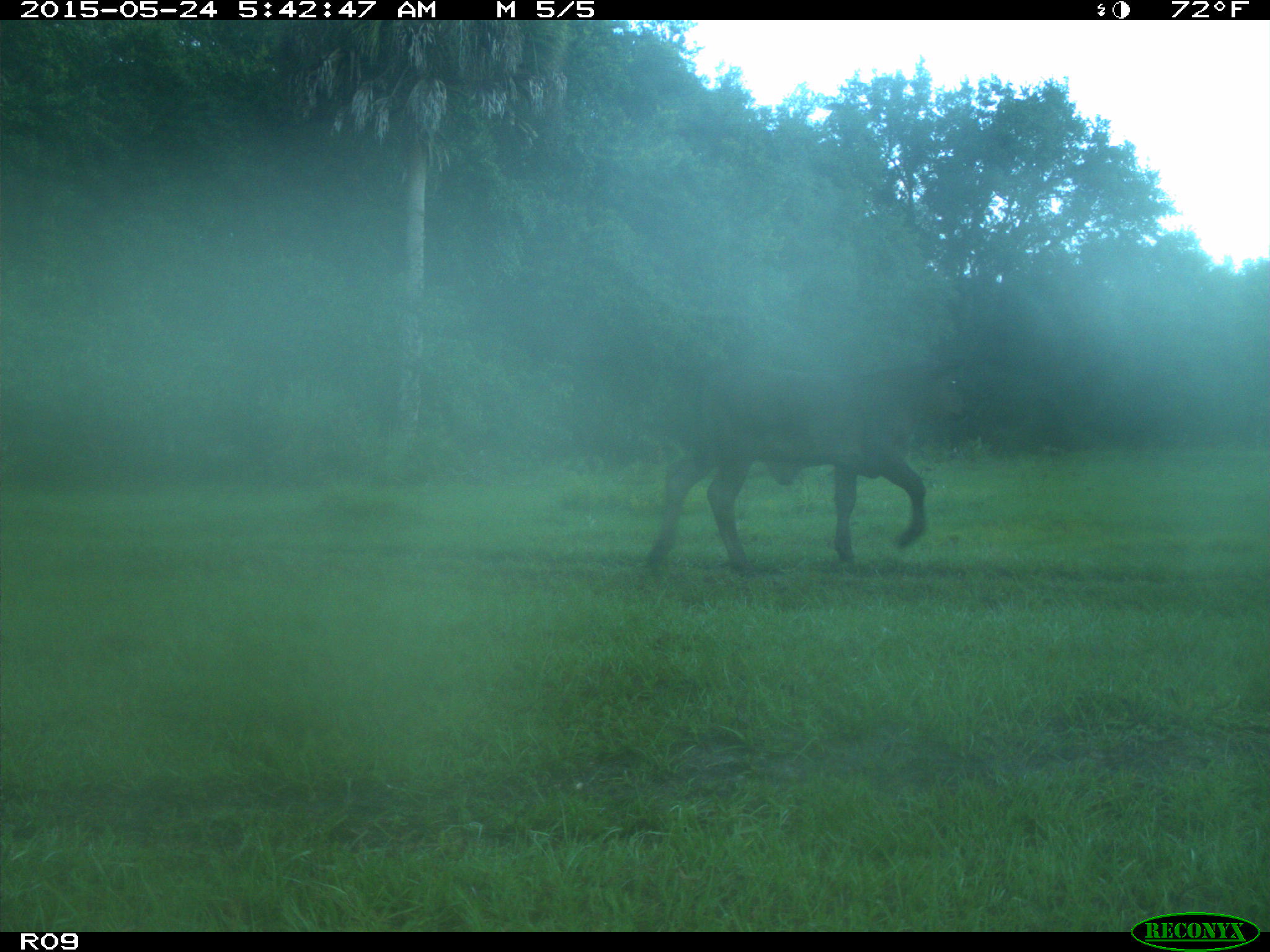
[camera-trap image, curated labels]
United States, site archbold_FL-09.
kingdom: Animalia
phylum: Chordata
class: Mammalia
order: Artiodactyla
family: Bovidae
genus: Bos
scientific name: Bos taurus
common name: domestic cow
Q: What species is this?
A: Bos taurus (domestic cow).